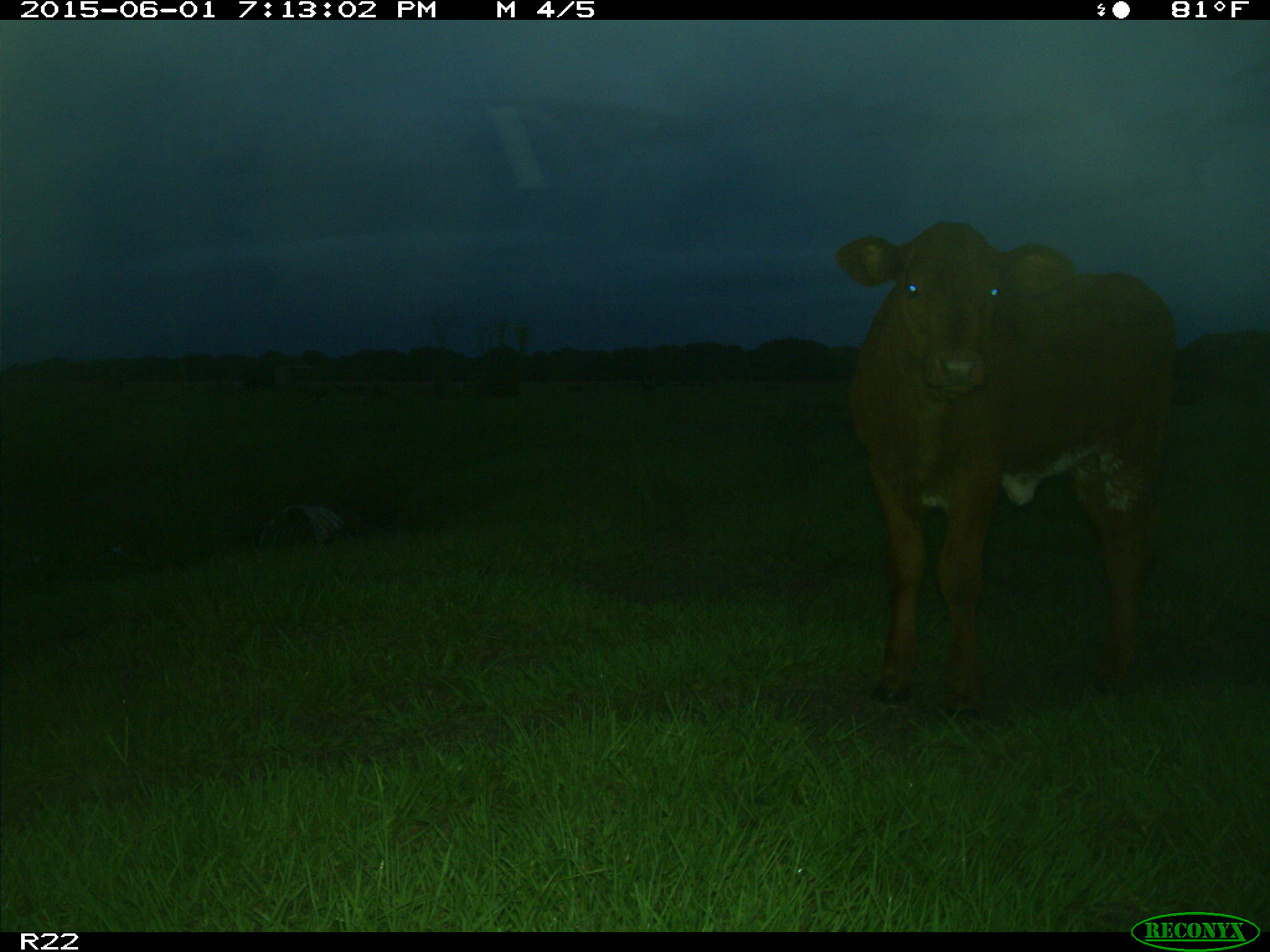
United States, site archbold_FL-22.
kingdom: Animalia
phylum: Chordata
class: Mammalia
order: Artiodactyla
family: Bovidae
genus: Bos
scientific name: Bos taurus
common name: domestic cow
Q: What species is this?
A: Bos taurus (domestic cow).